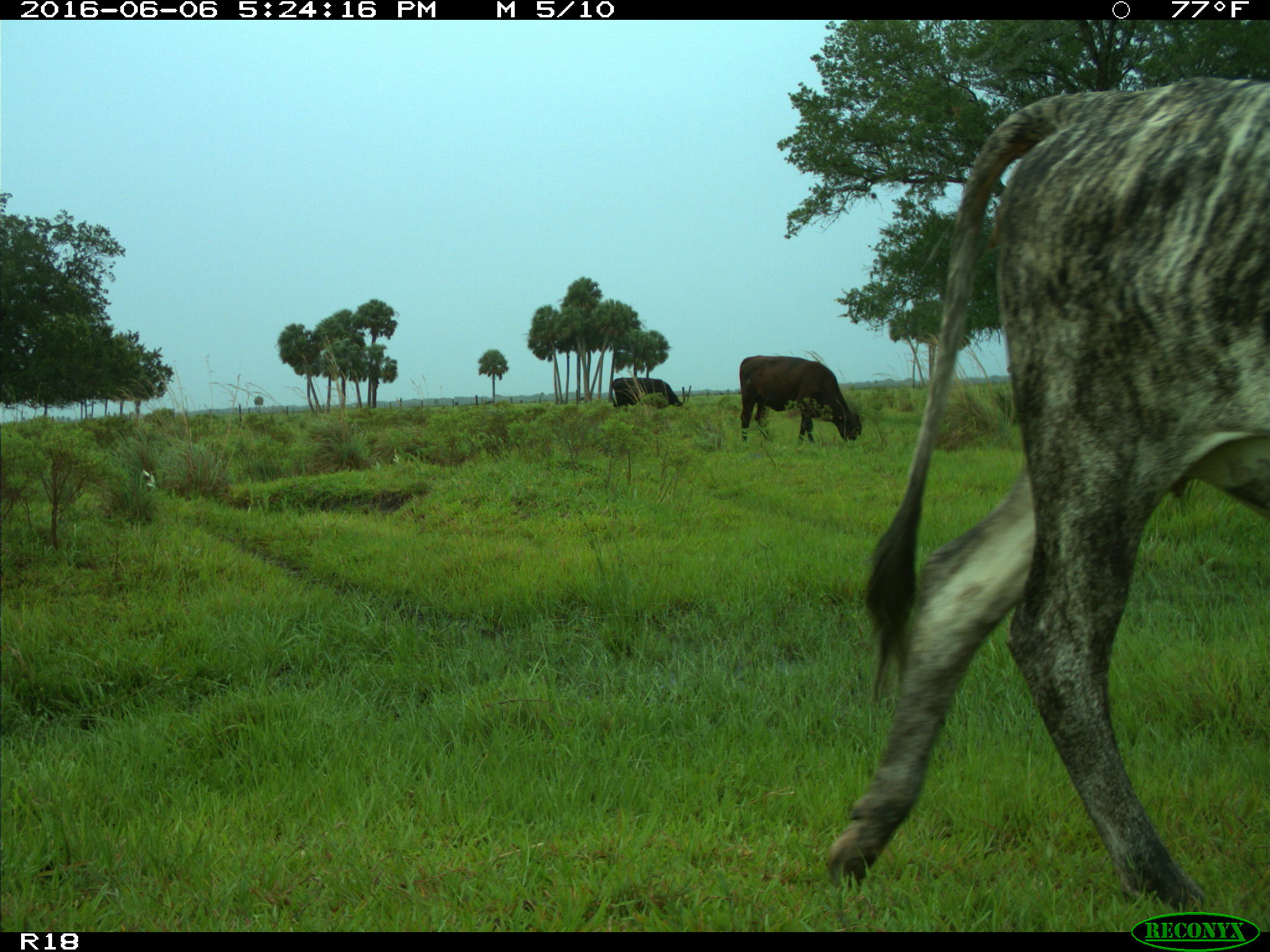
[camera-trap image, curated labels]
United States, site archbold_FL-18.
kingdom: Animalia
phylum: Chordata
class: Mammalia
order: Artiodactyla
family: Bovidae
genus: Bos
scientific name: Bos taurus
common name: domestic cow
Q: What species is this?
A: Bos taurus (domestic cow).